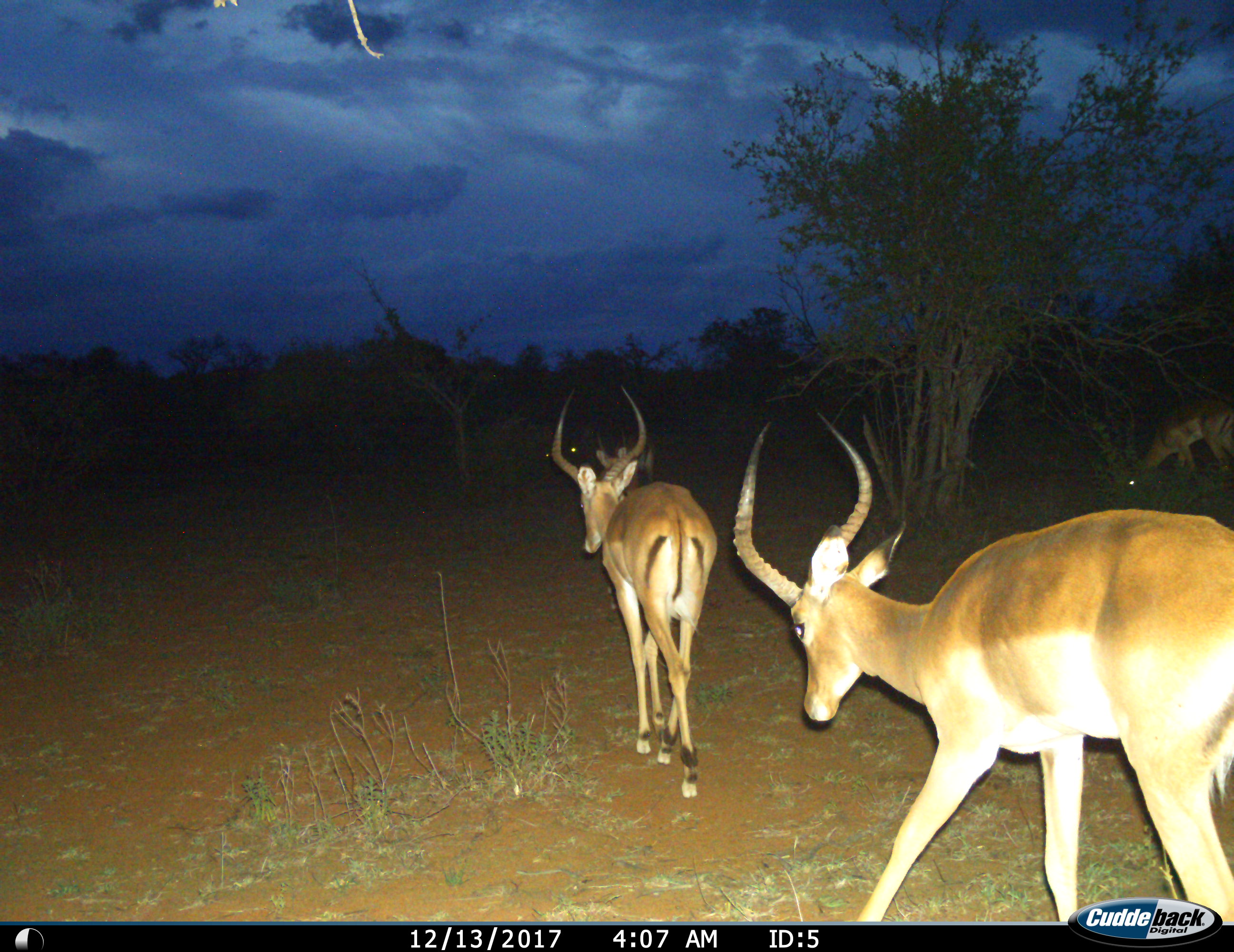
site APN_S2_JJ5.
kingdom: Animalia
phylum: Chordata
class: Mammalia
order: Artiodactyla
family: Bovidae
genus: Aepyceros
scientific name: Aepyceros melampus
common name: impala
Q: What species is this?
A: Impala (Aepyceros melampus).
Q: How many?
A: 3.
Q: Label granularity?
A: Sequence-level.